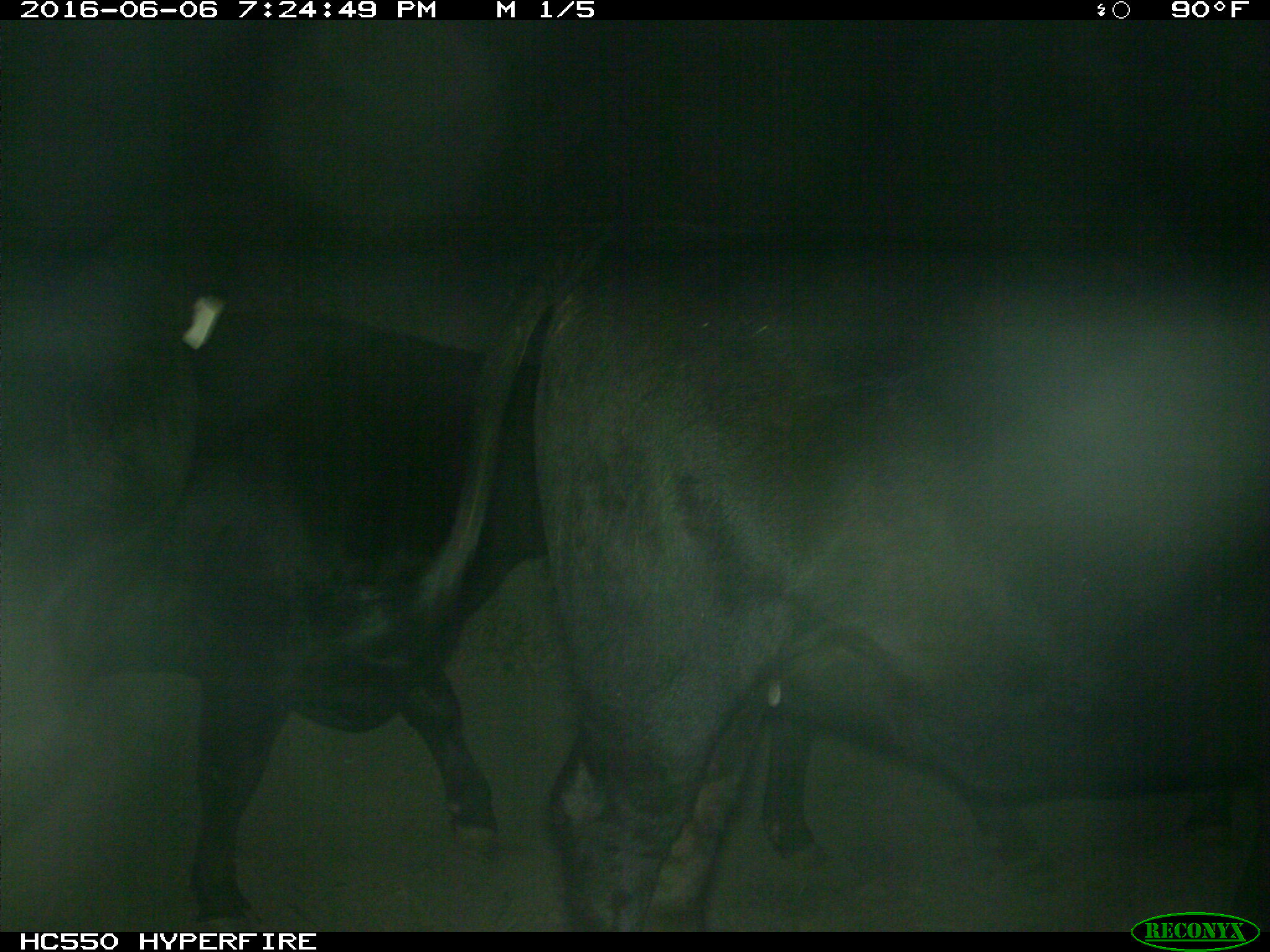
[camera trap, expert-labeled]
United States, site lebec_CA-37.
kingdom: Animalia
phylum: Chordata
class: Mammalia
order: Artiodactyla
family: Bovidae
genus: Bos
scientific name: Bos taurus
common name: domestic cow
Bos taurus (domestic cow).